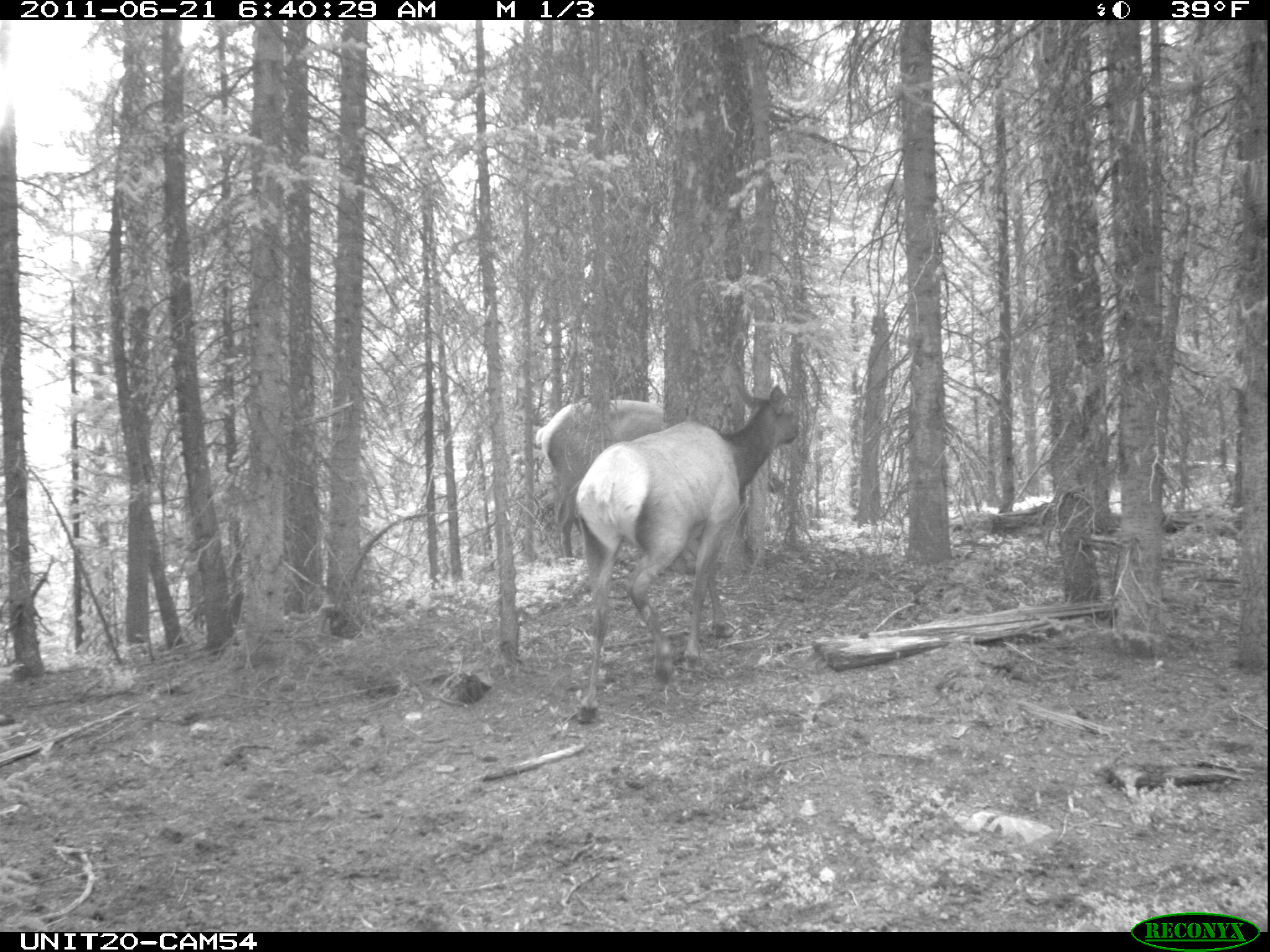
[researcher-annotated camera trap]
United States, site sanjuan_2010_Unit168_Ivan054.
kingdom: Animalia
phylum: Chordata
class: Mammalia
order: Artiodactyla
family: Cervidae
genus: Cervus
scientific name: Cervus elaphus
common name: red deer